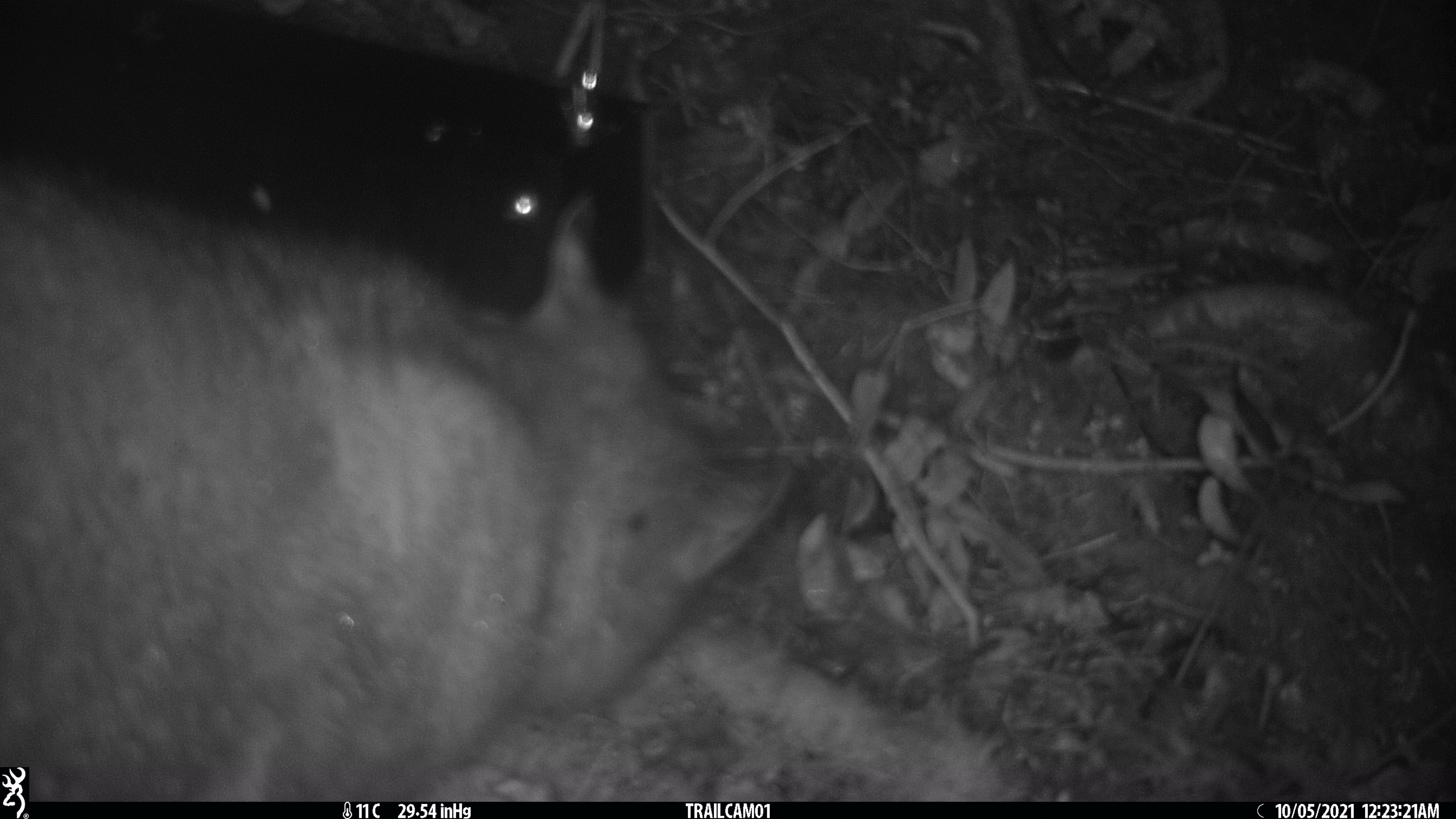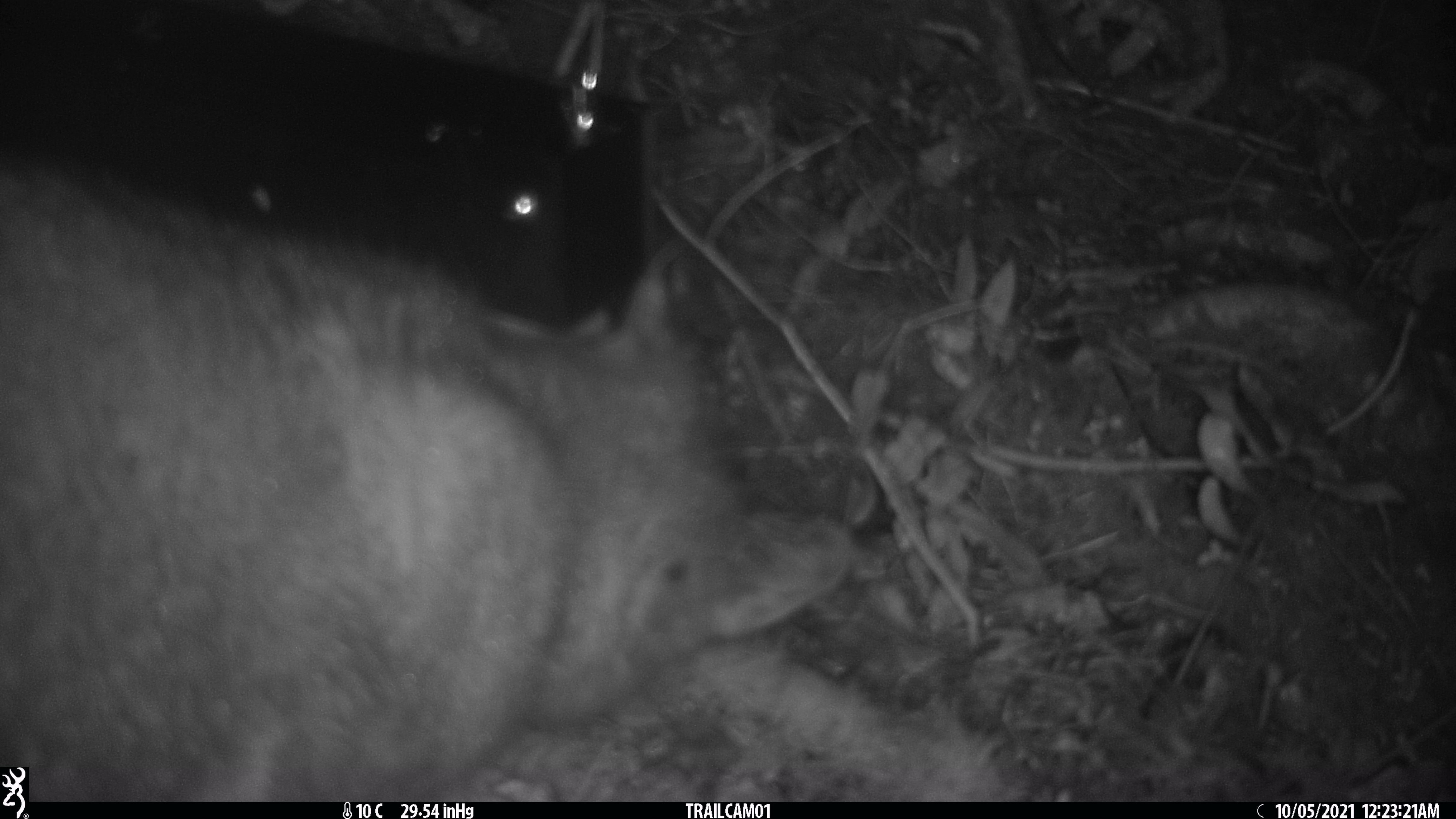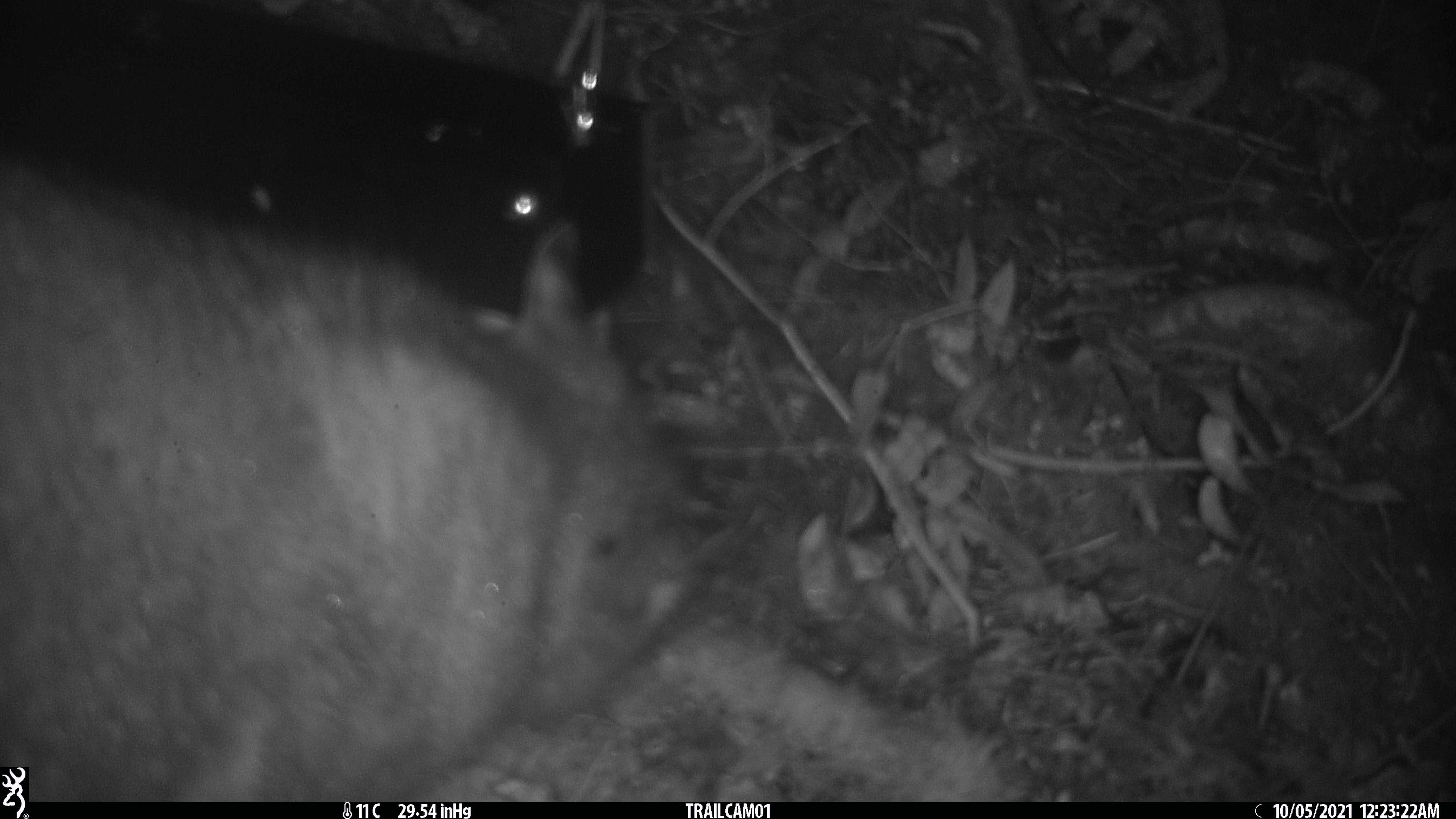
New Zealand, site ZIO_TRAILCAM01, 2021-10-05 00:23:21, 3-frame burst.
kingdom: Animalia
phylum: Chordata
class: Mammalia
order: Diprotodontia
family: Phalangeridae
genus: Trichosurus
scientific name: Trichosurus vulpecula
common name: common brushtail possum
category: possum